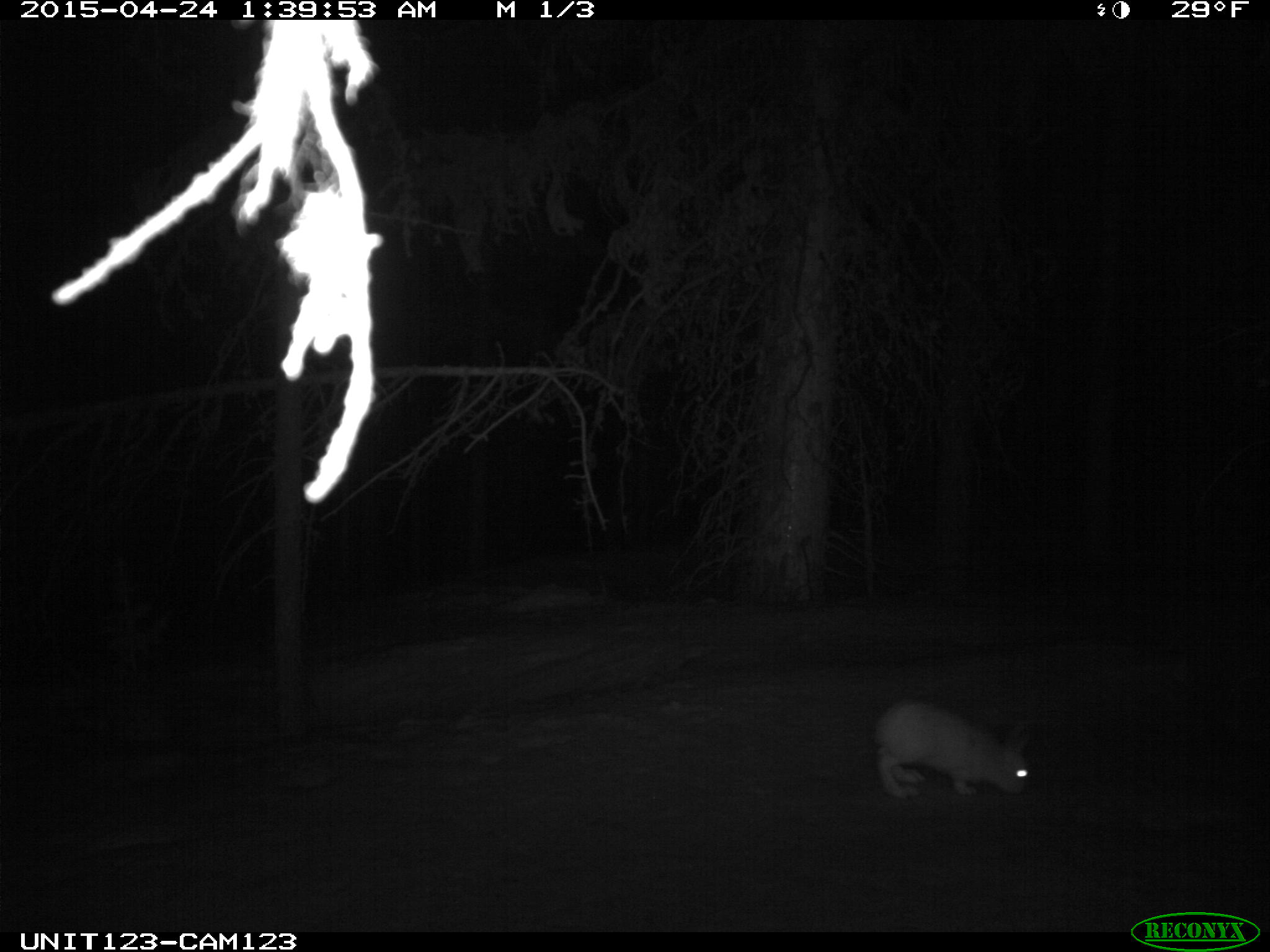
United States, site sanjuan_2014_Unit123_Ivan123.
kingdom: Animalia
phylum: Chordata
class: Mammalia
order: Lagomorpha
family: Leporidae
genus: Lepus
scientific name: Lepus americanus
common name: snowshoe hare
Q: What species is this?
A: Lepus americanus (snowshoe hare).